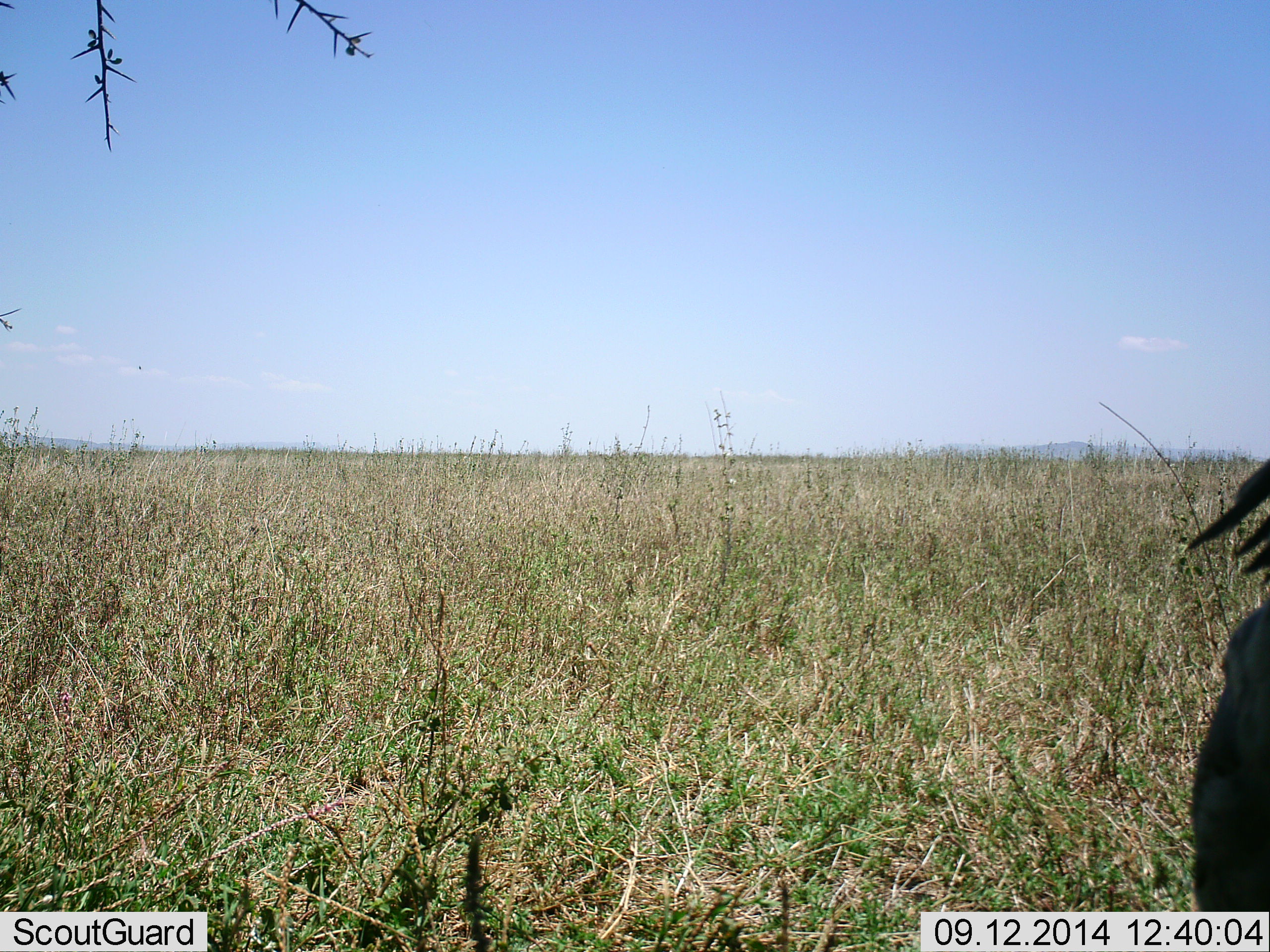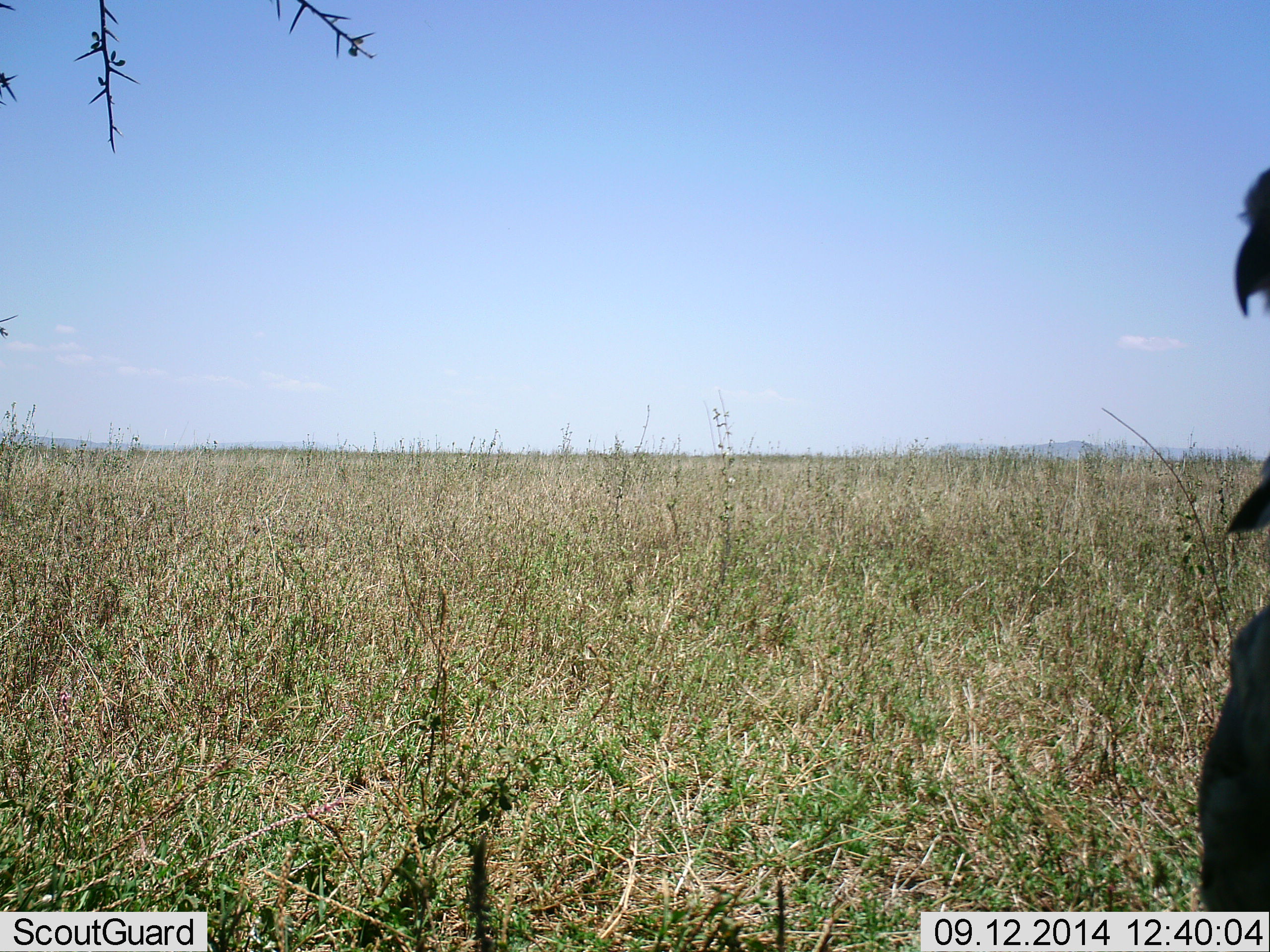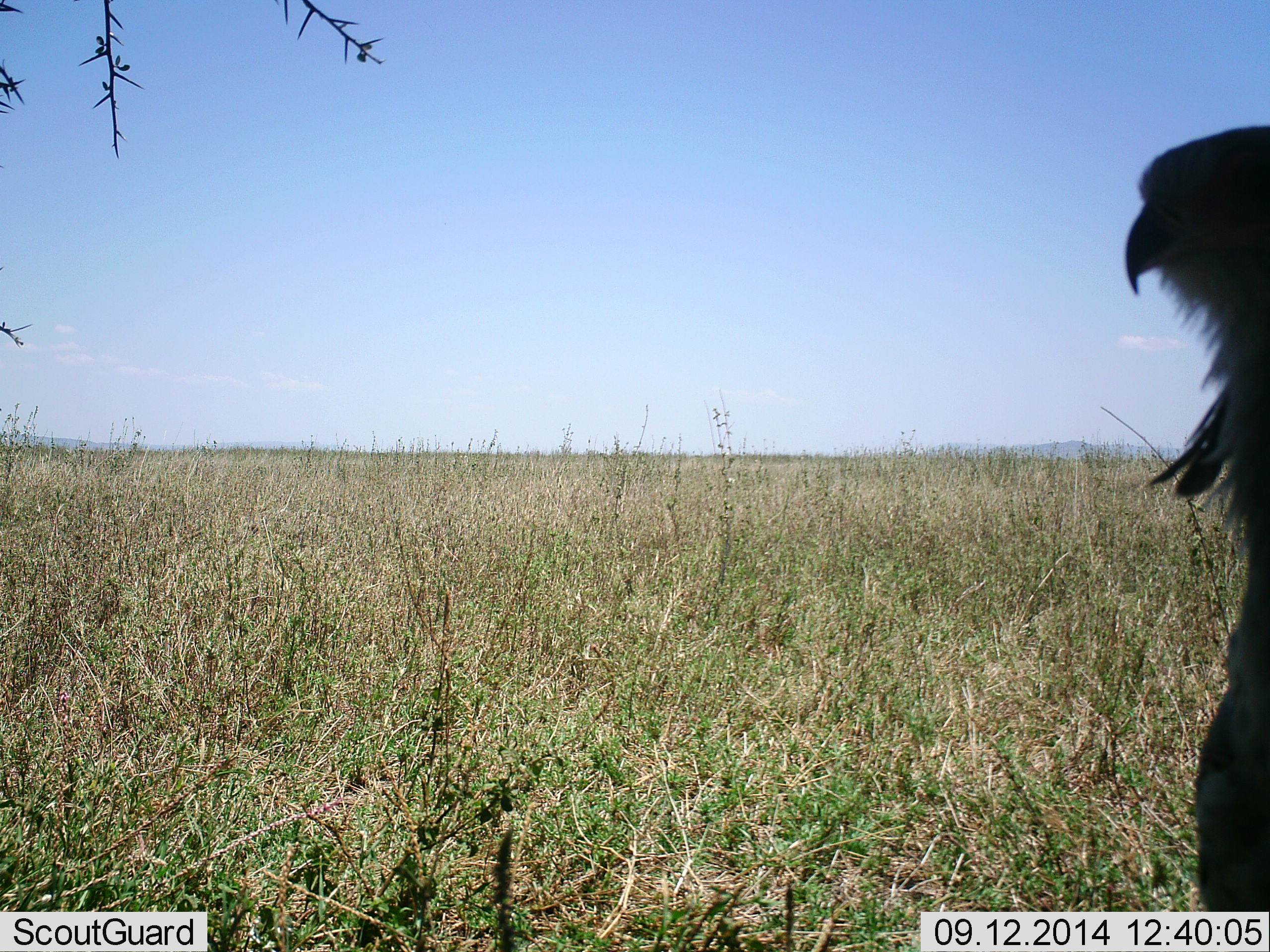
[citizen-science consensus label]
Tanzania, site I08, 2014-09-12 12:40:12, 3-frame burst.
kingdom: Animalia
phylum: Chordata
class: Aves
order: Accipitriformes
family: Sagittariidae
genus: Sagittarius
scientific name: Sagittarius serpentarius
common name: secretary bird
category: secretarybird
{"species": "secretarybird (secretary bird) (Sagittarius serpentarius)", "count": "1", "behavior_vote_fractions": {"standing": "100%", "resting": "0%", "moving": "0%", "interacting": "10%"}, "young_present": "0%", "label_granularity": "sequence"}